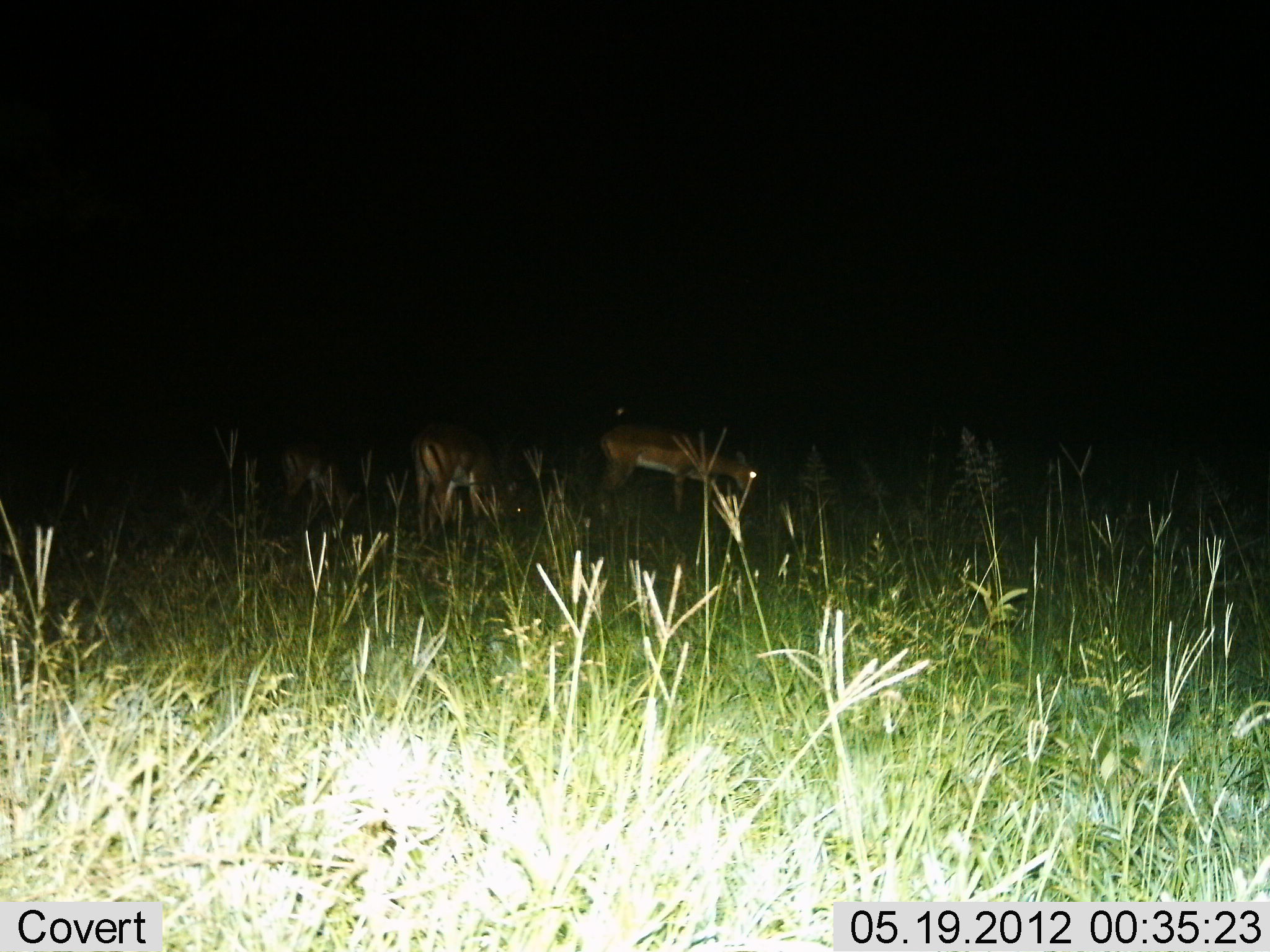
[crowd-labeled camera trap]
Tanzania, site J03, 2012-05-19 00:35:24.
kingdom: Animalia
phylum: Chordata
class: Mammalia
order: Artiodactyla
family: Bovidae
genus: Aepyceros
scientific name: Aepyceros melampus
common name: impala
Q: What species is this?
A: Impala (Aepyceros melampus).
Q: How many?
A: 3.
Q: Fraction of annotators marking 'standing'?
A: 30%.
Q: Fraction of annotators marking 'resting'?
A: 0%.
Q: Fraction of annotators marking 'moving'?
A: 0%.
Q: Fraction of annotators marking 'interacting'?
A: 0%.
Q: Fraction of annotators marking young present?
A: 0%.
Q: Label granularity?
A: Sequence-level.